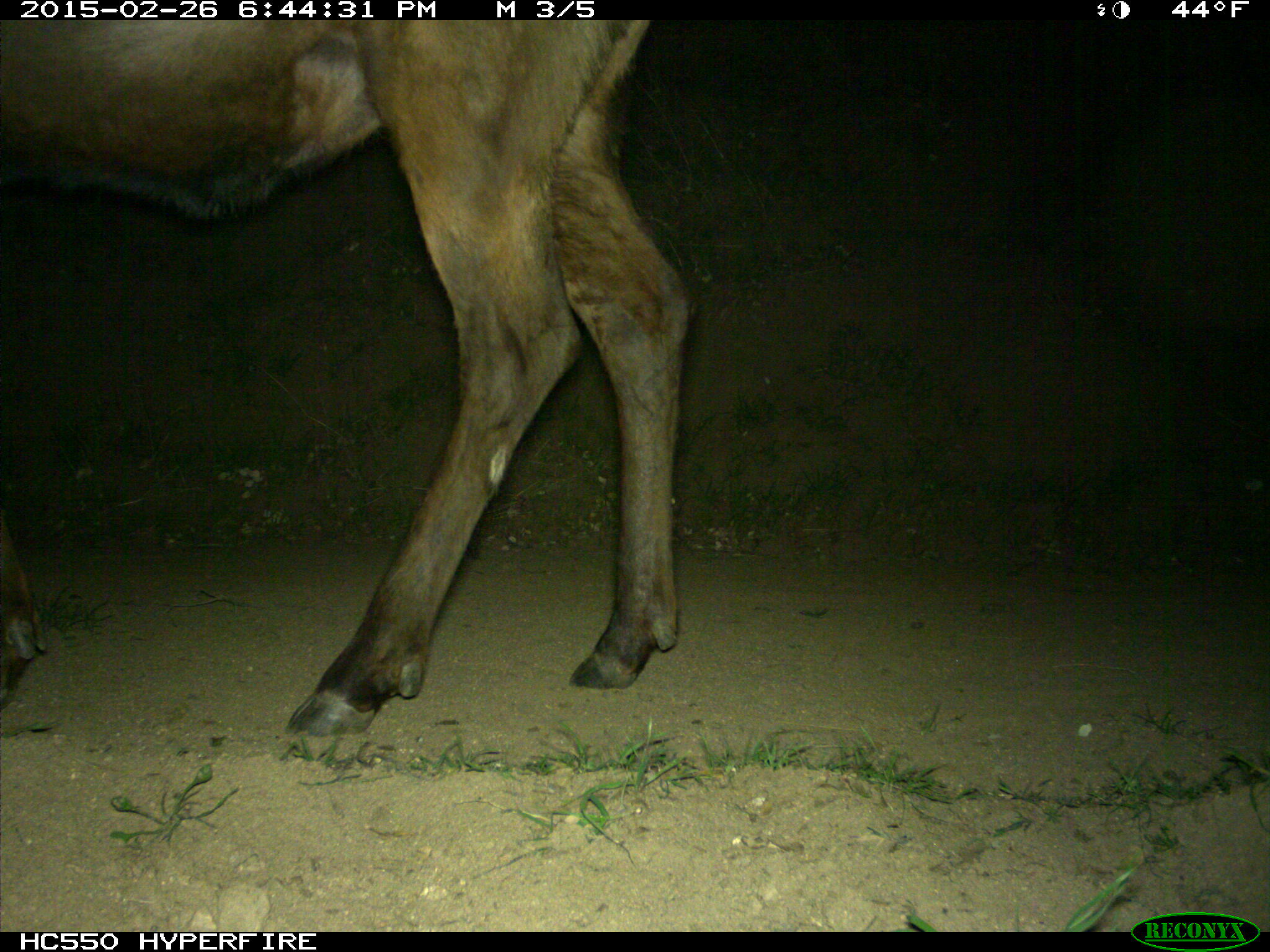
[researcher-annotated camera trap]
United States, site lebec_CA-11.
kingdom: Animalia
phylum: Chordata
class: Mammalia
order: Artiodactyla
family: Cervidae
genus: Cervus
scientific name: Cervus canadensis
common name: elk